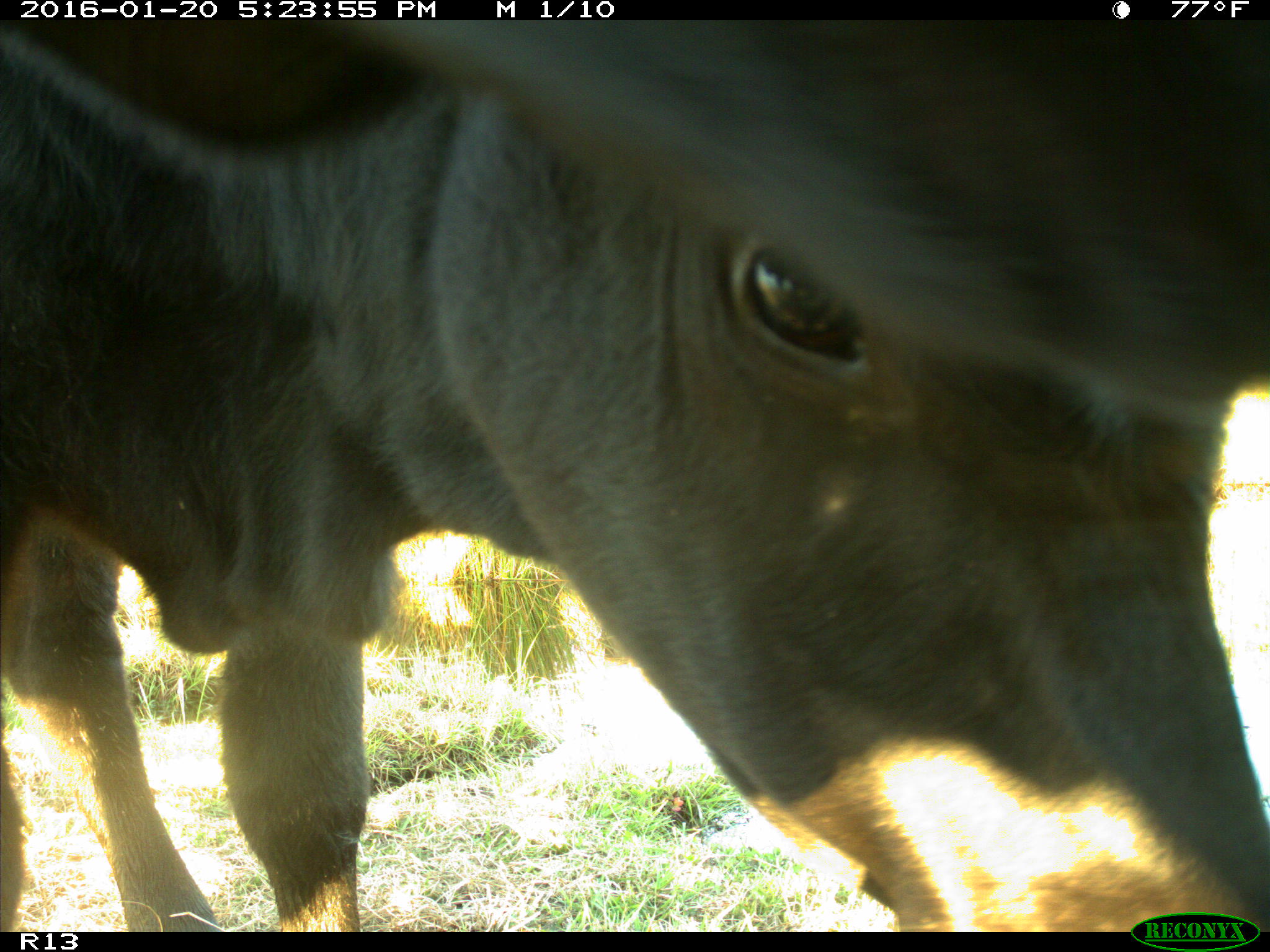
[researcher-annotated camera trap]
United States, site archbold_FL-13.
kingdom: Animalia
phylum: Chordata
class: Mammalia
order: Artiodactyla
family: Bovidae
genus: Bos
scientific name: Bos taurus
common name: domestic cow